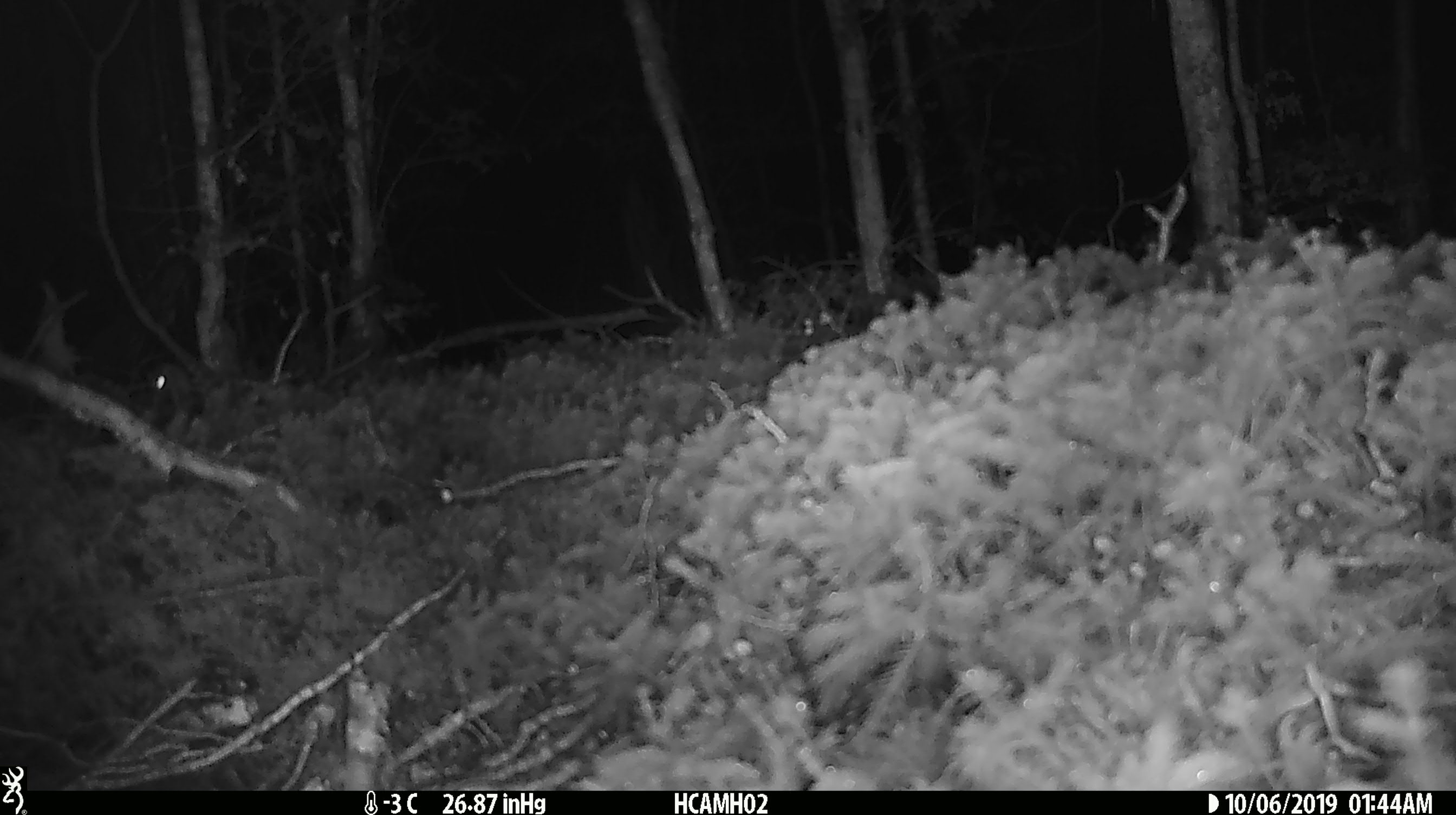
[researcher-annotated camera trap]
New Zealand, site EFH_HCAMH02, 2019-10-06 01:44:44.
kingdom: Animalia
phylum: Chordata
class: Mammalia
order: Rodentia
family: Muridae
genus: Mus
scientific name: Mus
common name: mouse